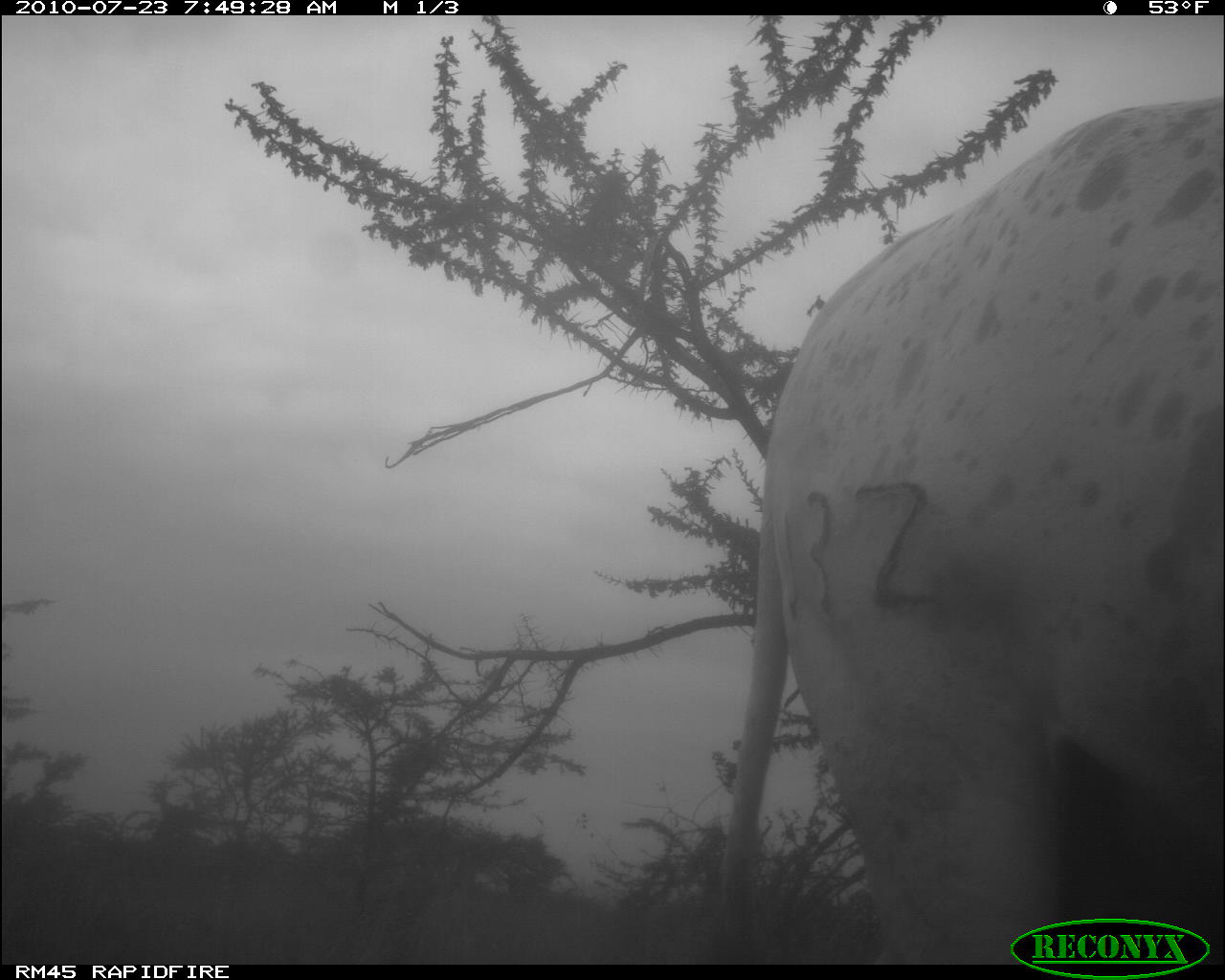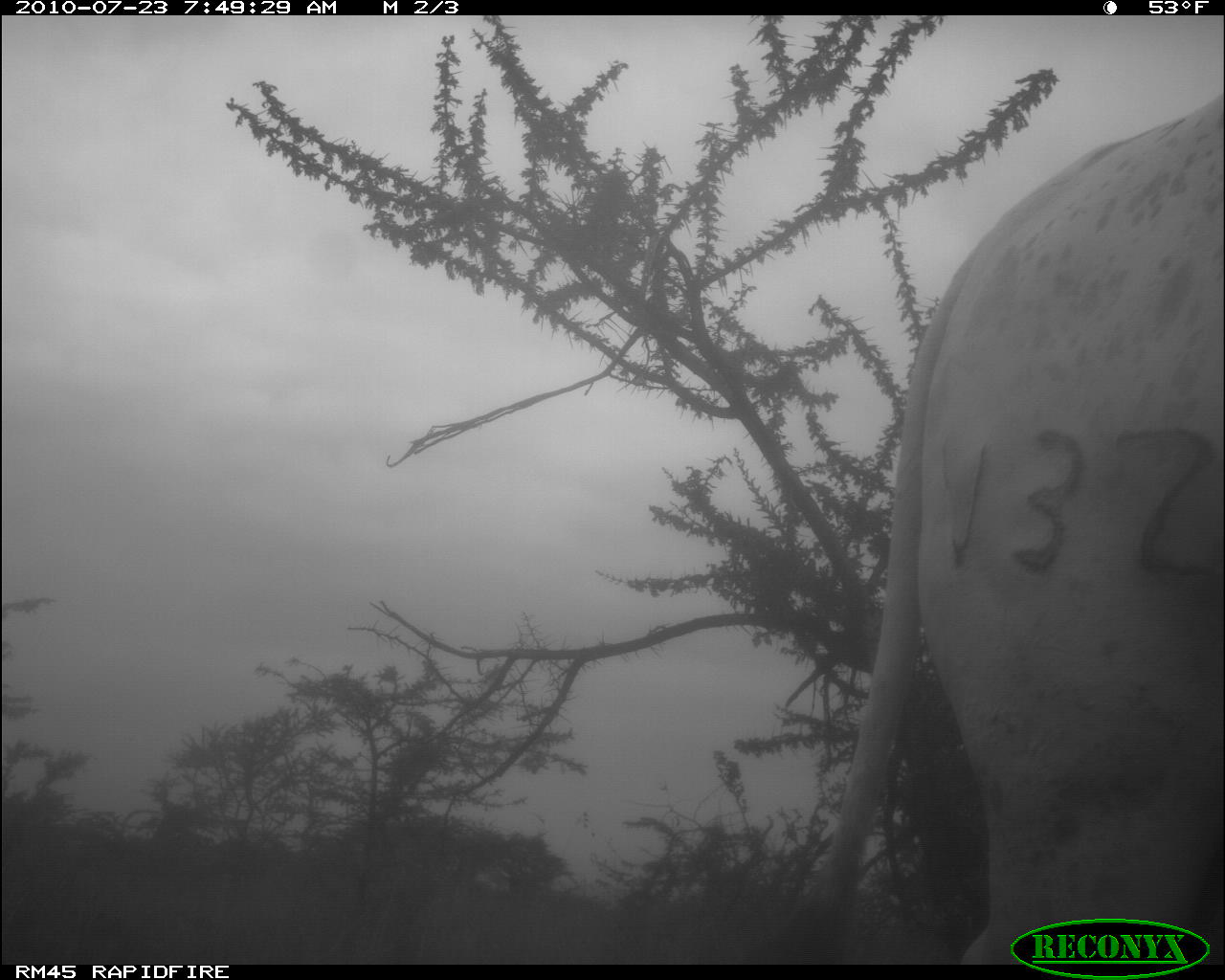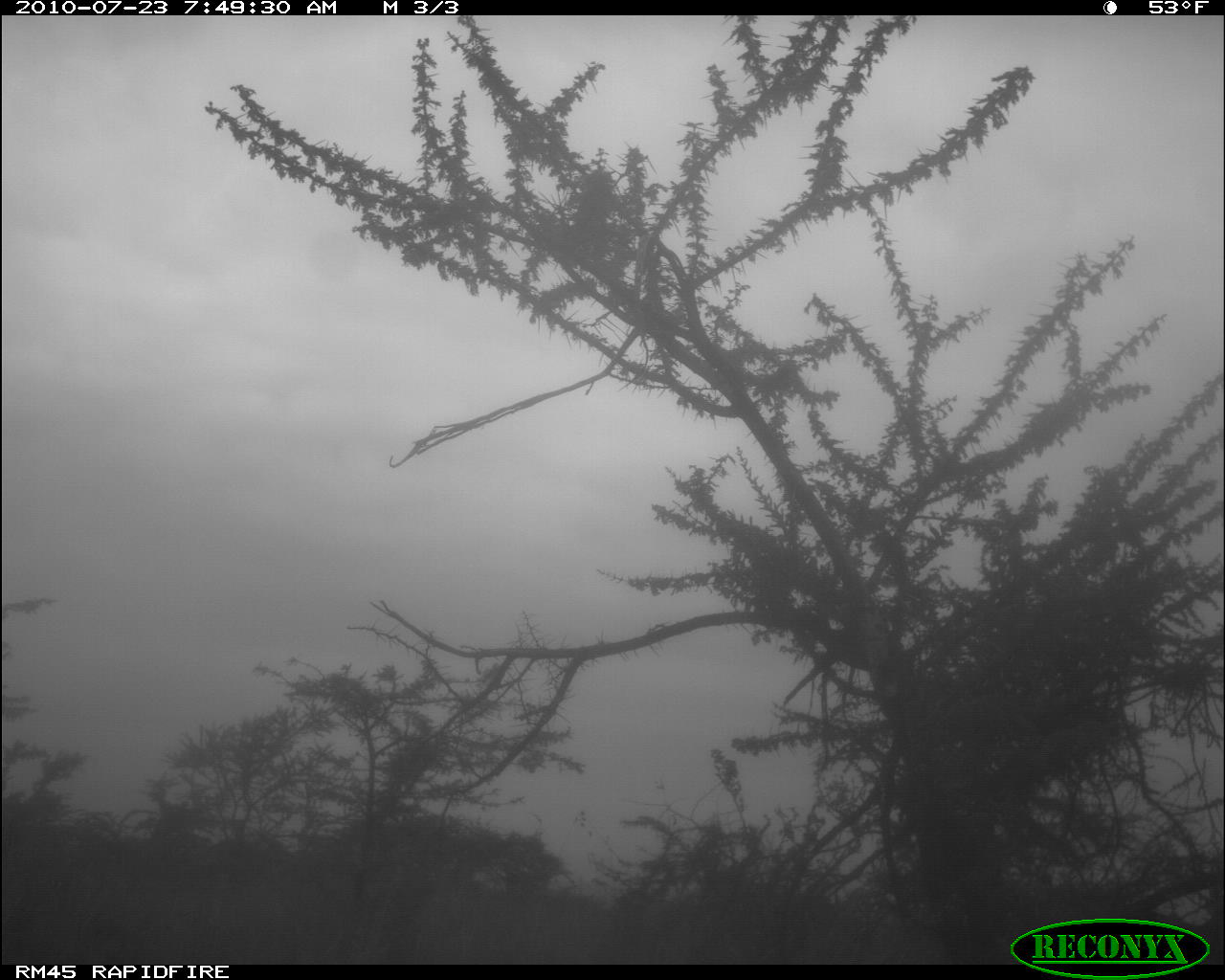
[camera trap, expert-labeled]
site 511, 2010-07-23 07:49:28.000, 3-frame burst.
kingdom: Animalia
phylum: Chordata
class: Mammalia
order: Artiodactyla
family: Bovidae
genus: Bos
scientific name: Bos taurus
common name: domestic cattle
Bos taurus (domestic cattle), count 1.